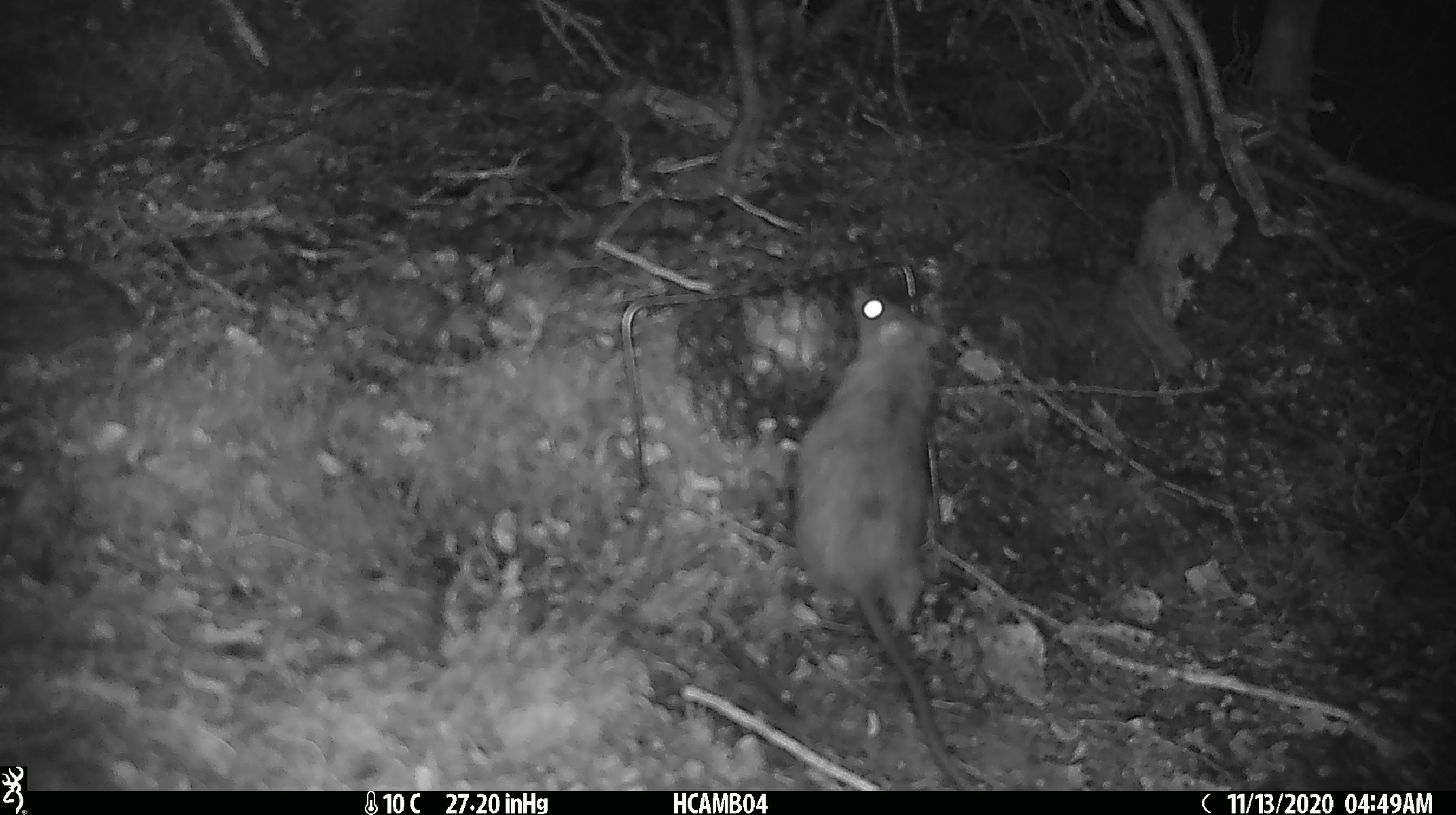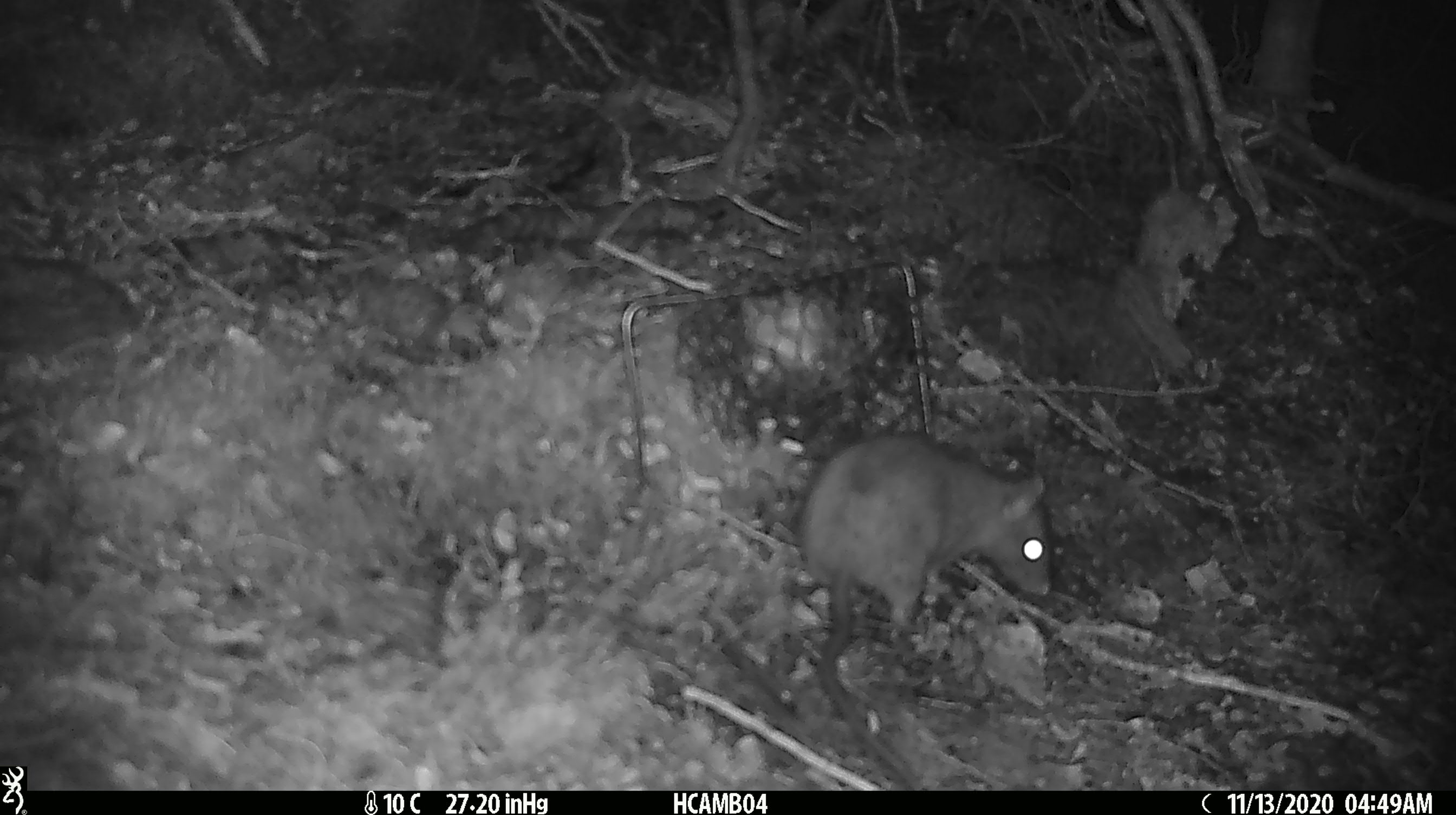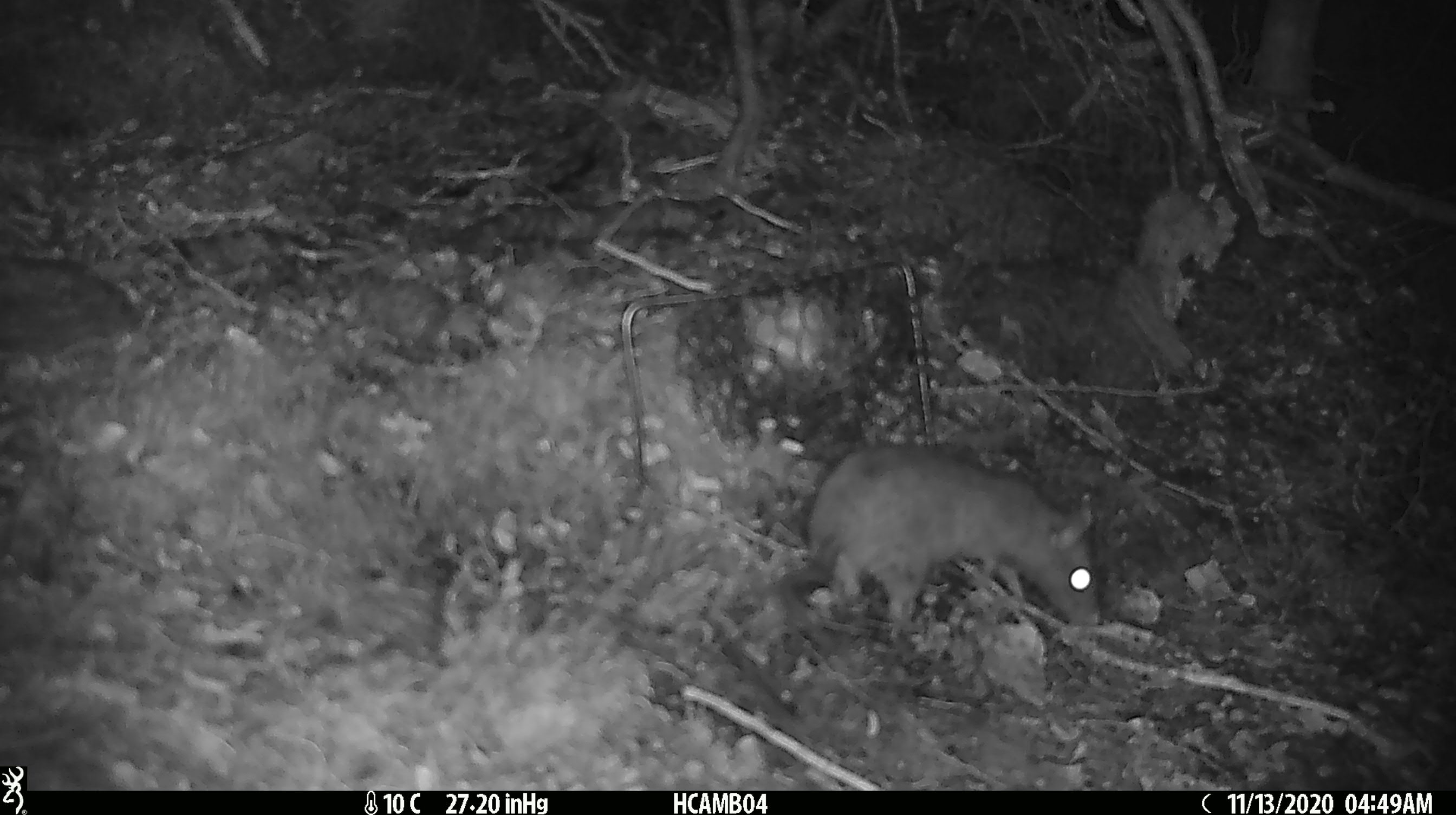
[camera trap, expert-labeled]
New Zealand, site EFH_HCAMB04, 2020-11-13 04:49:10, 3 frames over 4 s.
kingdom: Animalia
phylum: Chordata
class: Mammalia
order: Rodentia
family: Muridae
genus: Rattus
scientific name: Rattus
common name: rat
Rat (Rattus).